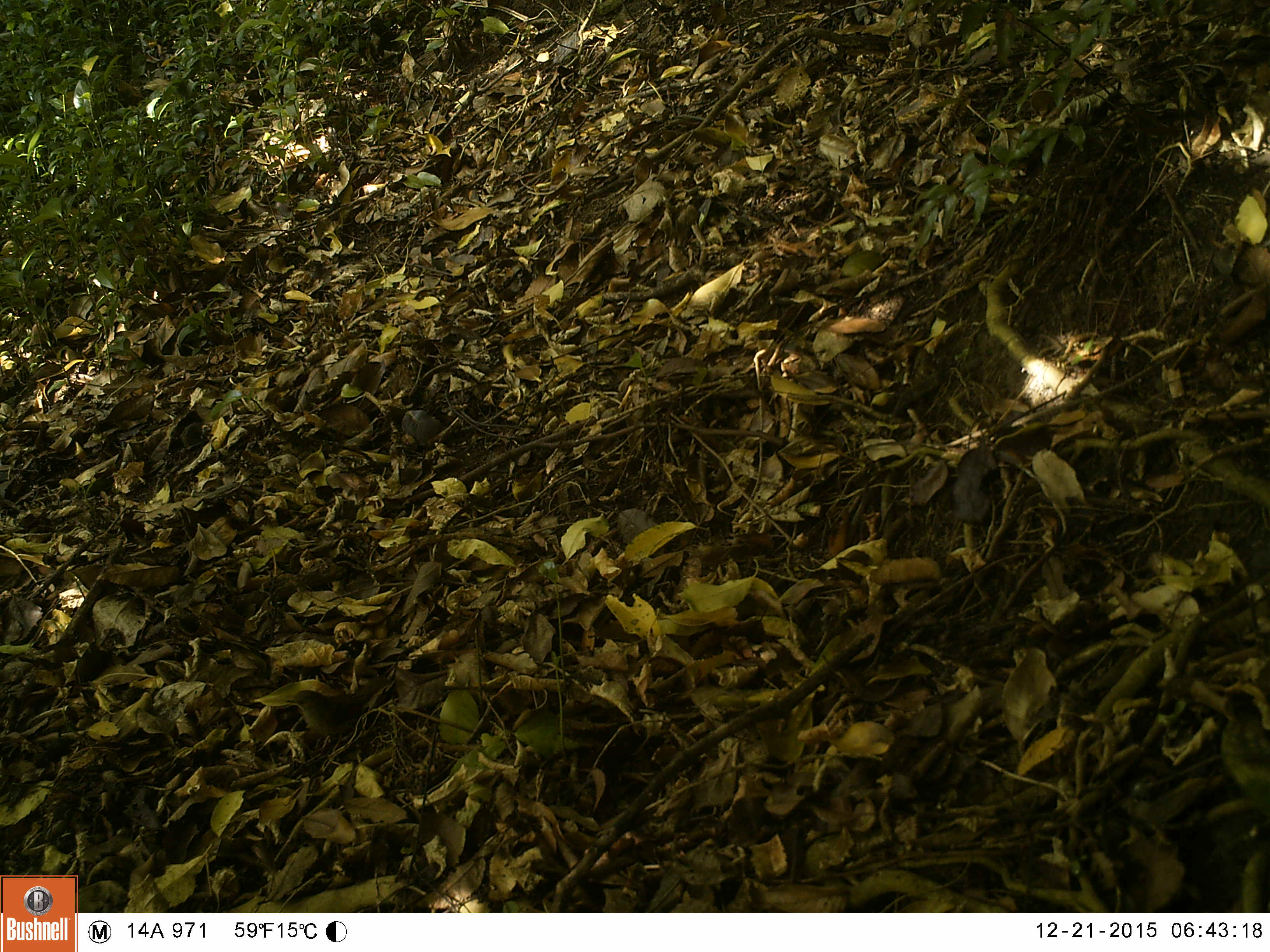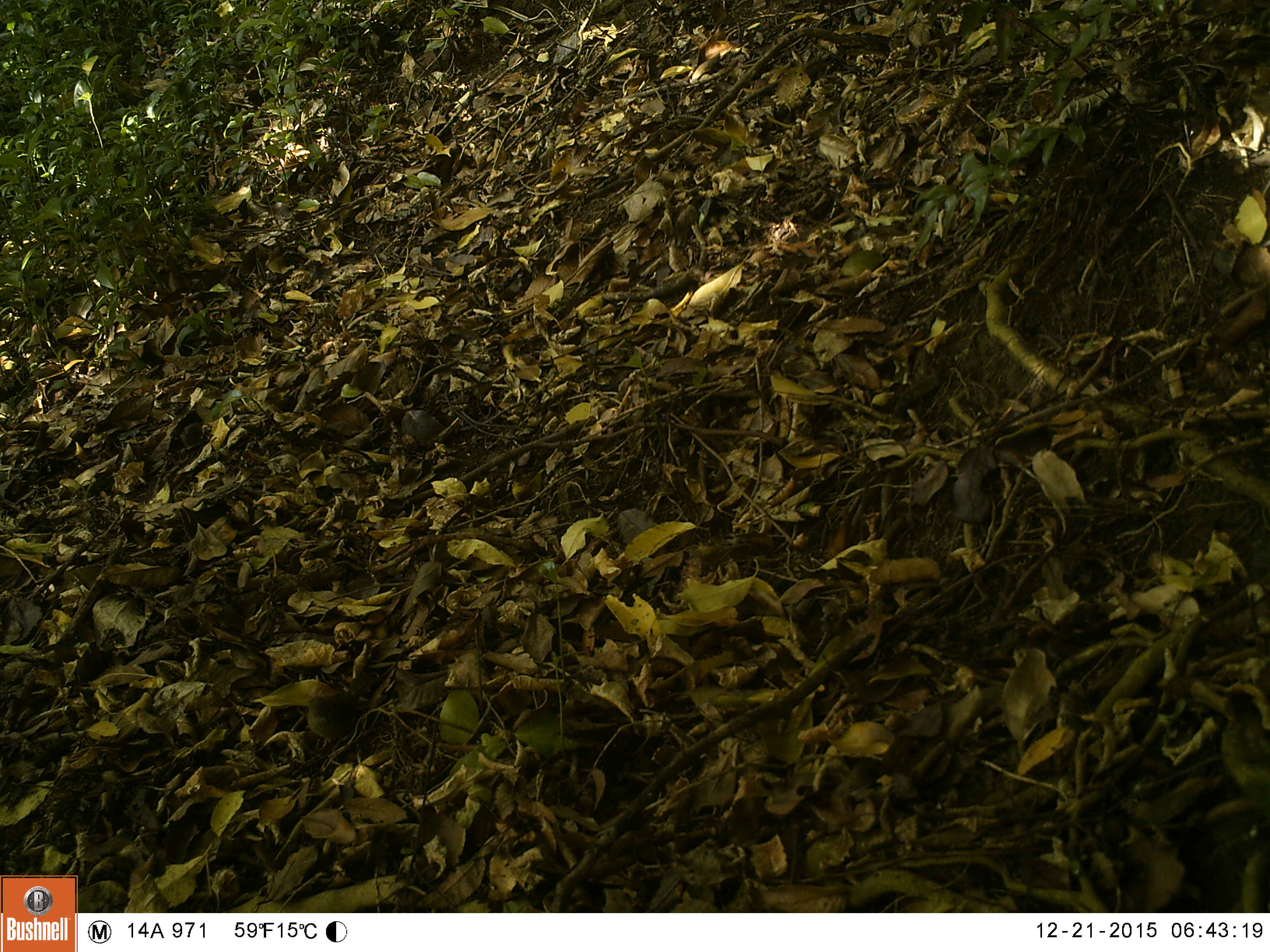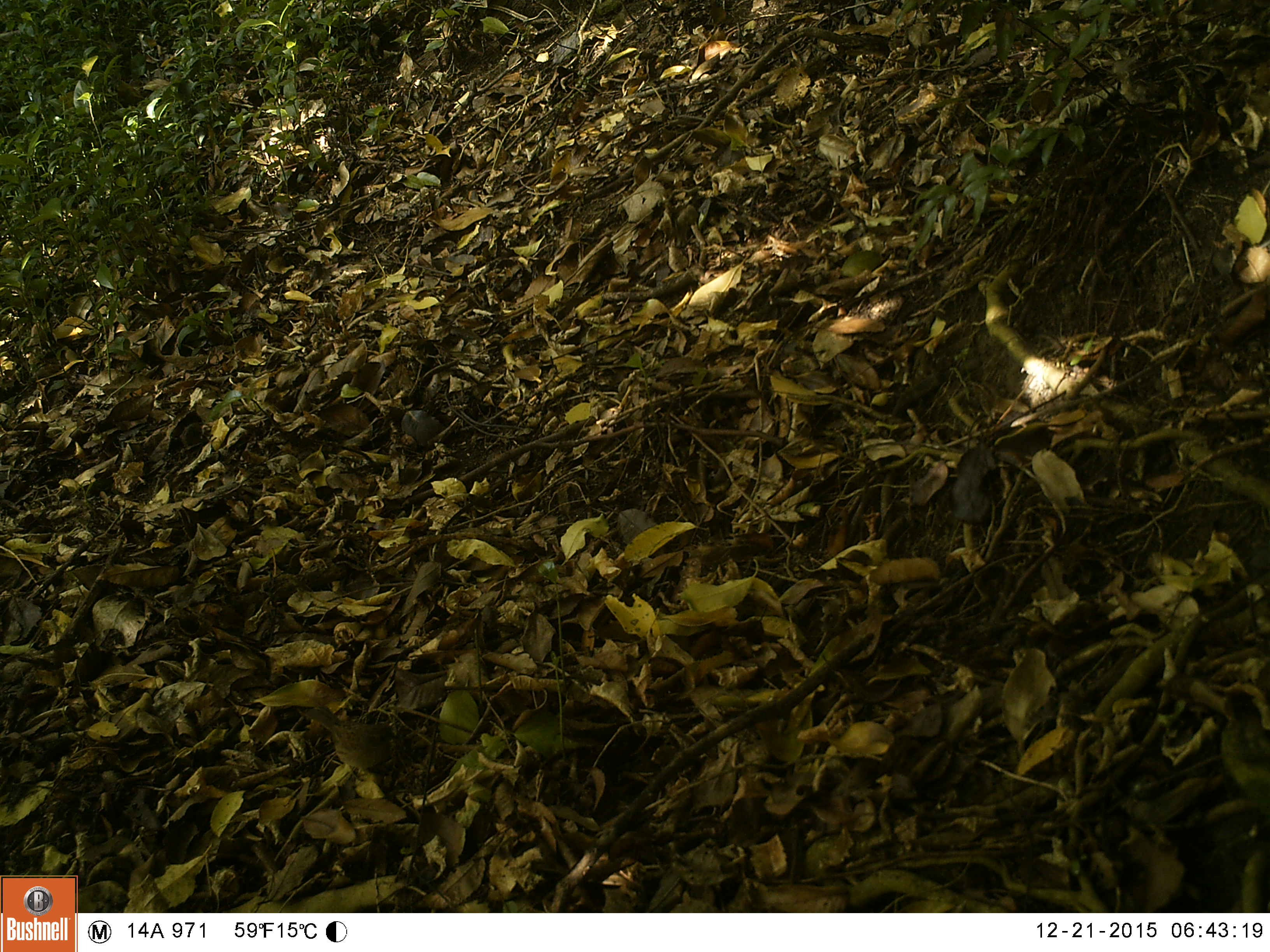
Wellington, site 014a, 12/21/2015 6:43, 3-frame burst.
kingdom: Animalia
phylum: Chordata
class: Aves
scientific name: Aves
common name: bird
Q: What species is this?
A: Bird (Aves).